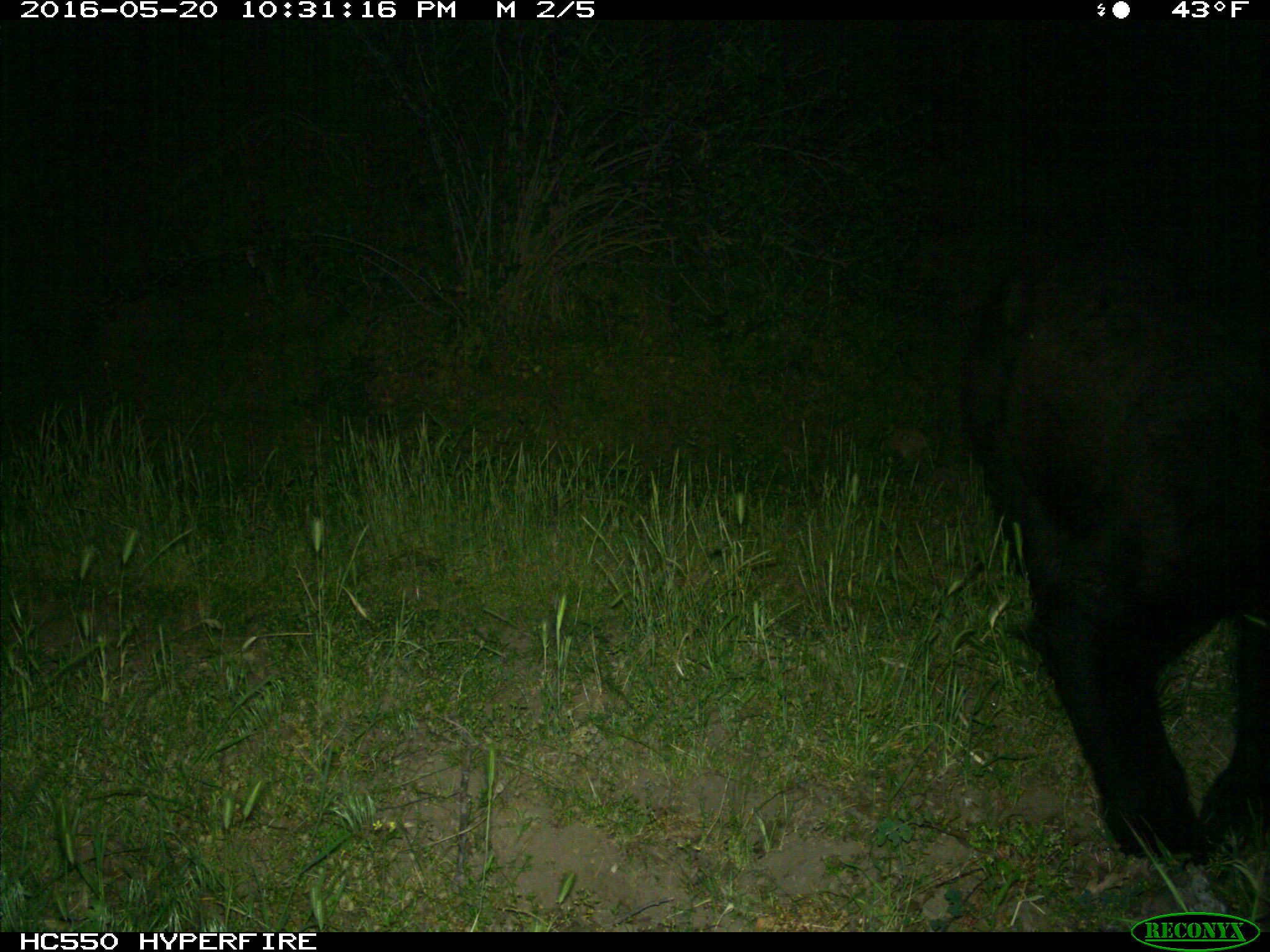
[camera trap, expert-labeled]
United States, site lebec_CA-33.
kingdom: Animalia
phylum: Chordata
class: Mammalia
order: Carnivora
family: Ursidae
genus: Ursus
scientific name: Ursus americanus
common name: american black bear